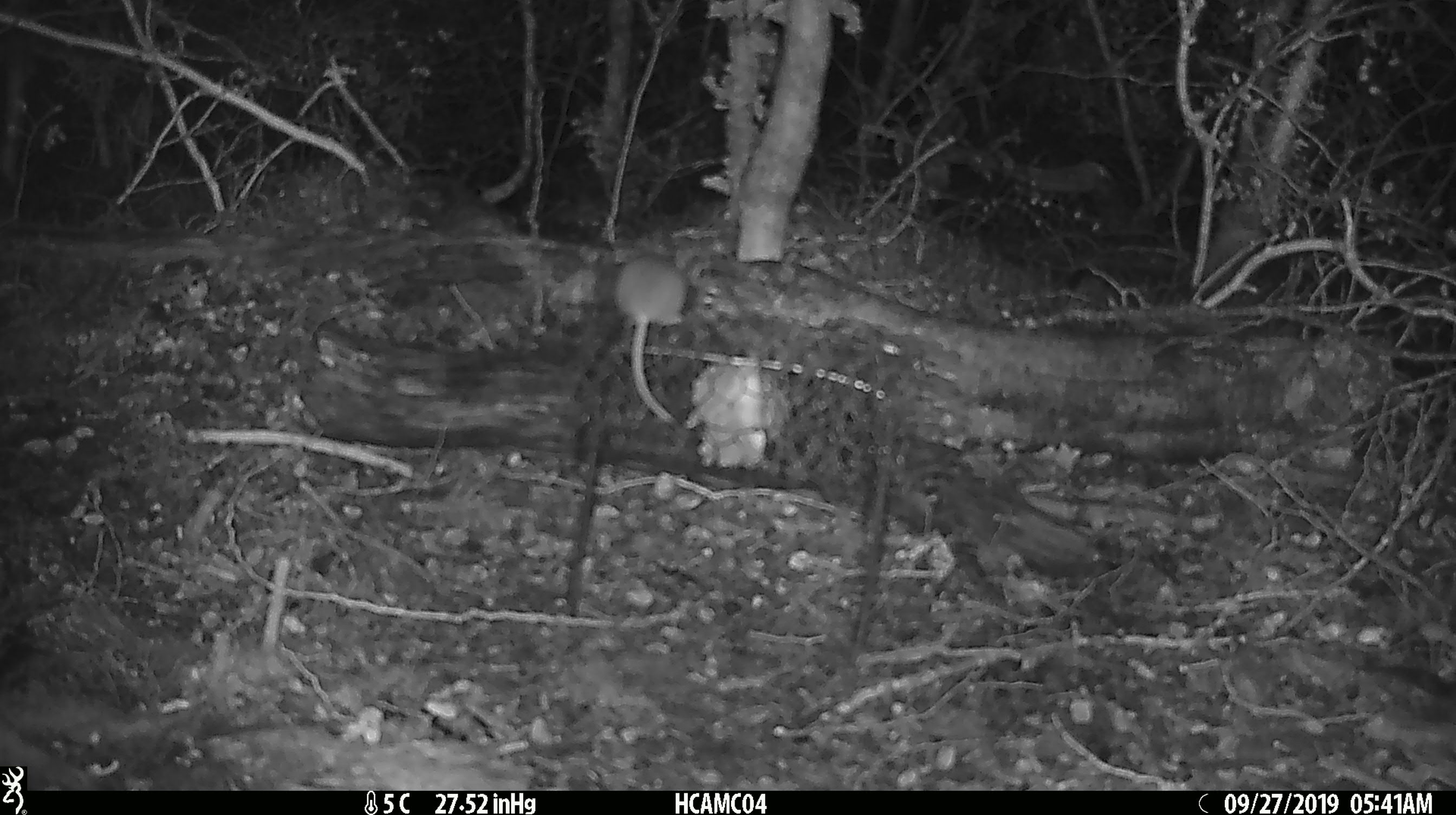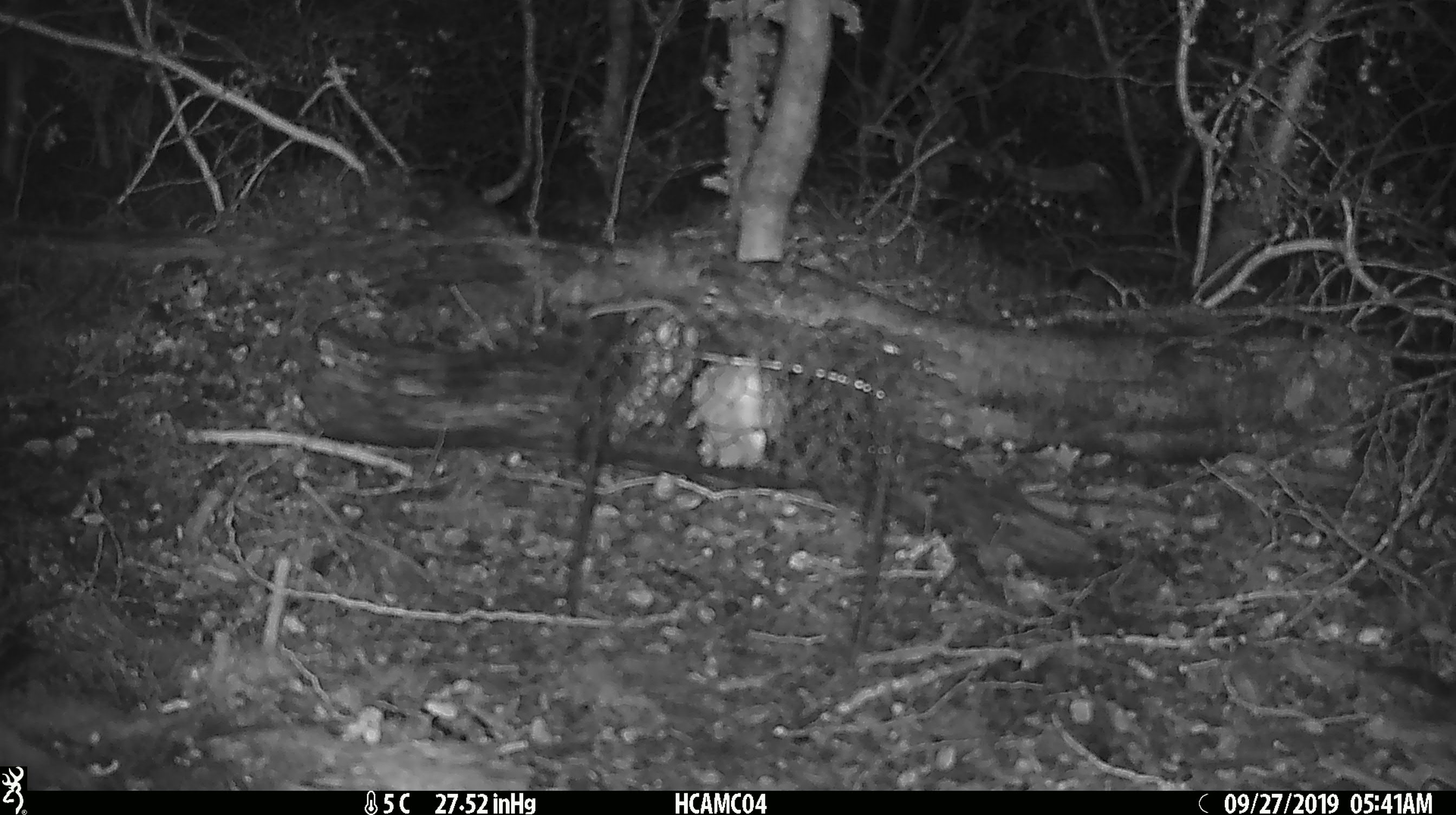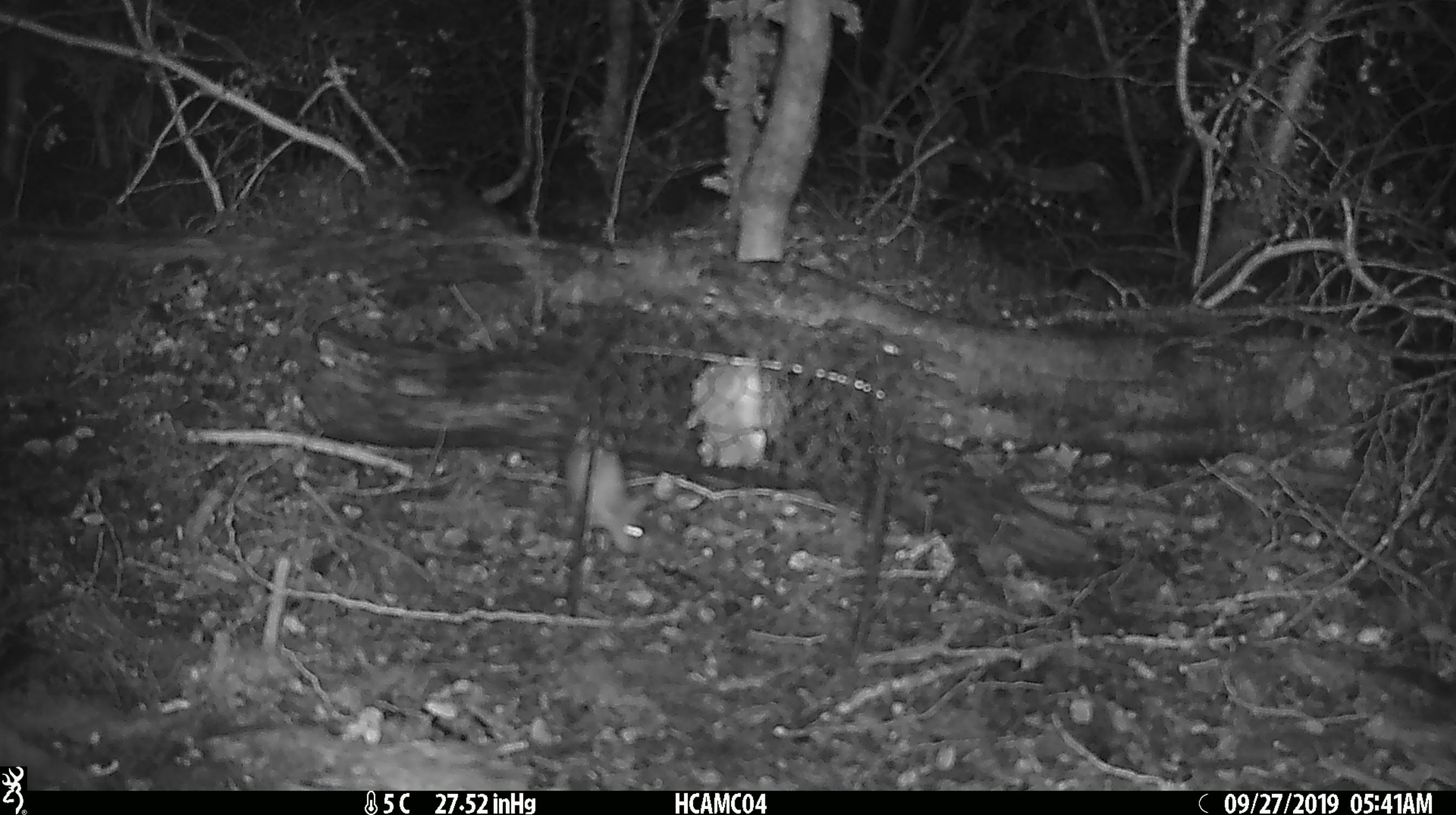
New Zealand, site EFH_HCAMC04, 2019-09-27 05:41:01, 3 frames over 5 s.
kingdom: Animalia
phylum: Chordata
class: Mammalia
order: Rodentia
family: Muridae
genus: Mus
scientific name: Mus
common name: mouse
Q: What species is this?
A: Mouse (Mus).